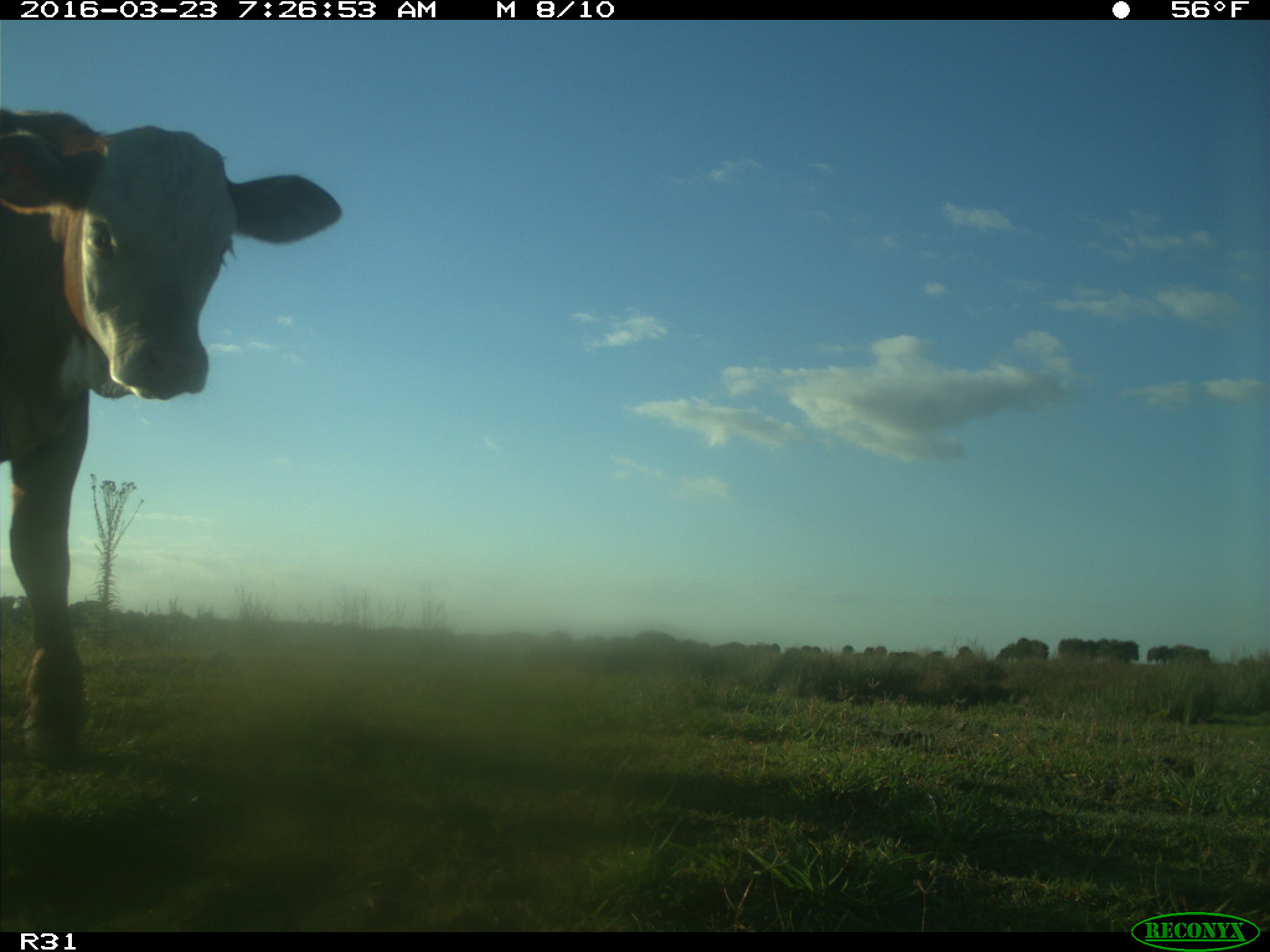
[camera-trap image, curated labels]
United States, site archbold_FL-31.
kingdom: Animalia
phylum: Chordata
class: Mammalia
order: Artiodactyla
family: Bovidae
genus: Bos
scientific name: Bos taurus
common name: domestic cow